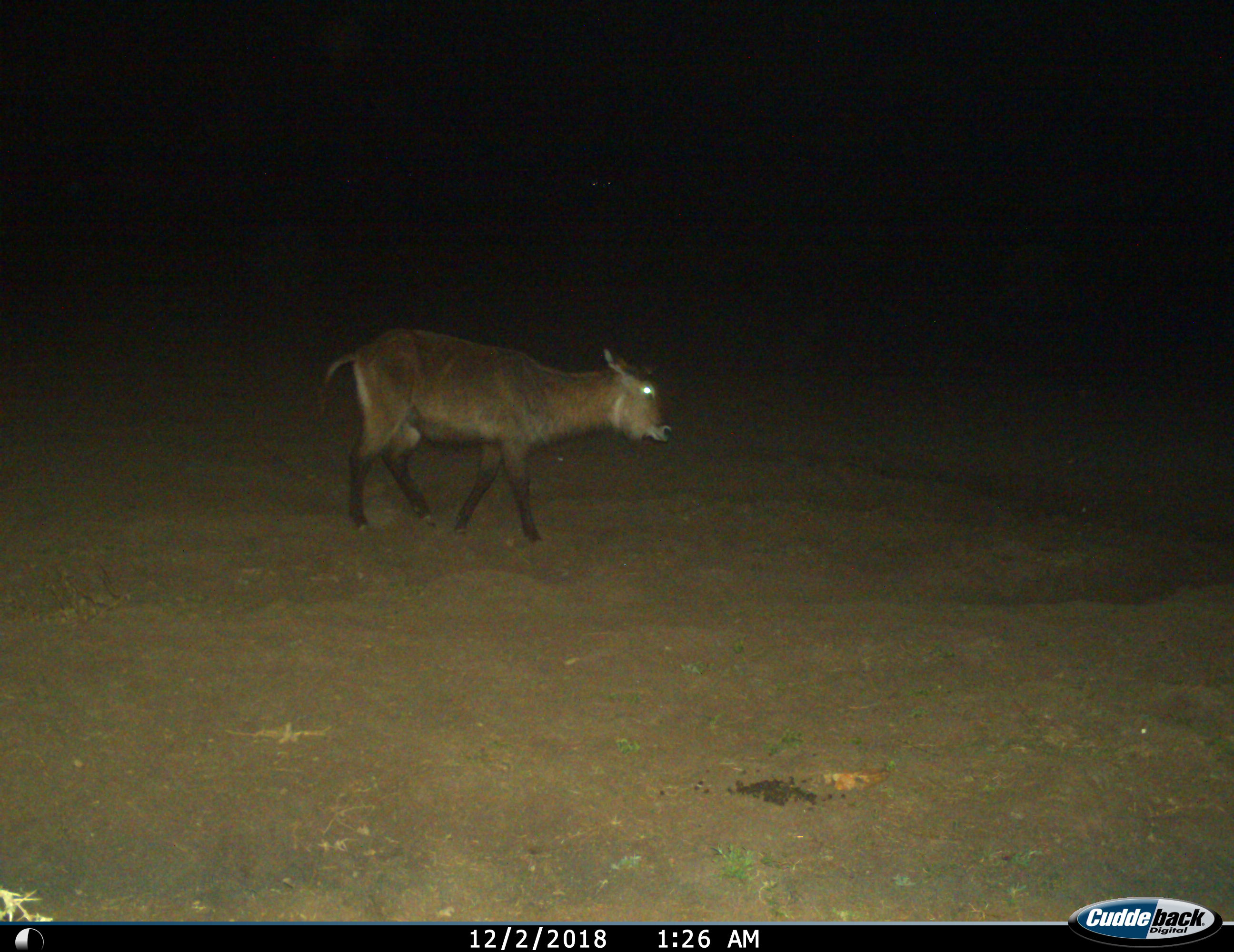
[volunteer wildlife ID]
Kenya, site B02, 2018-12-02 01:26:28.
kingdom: Animalia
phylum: Chordata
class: Mammalia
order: Artiodactyla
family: Bovidae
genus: Kobus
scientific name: Kobus ellipsiprymnus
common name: waterbuck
Waterbuck (Kobus ellipsiprymnus), count 1. Behavior (volunteer vote fractions): standing 30%, resting 0%, moving 80%, interacting 0%. Young present (vote fraction): 0%. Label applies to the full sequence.